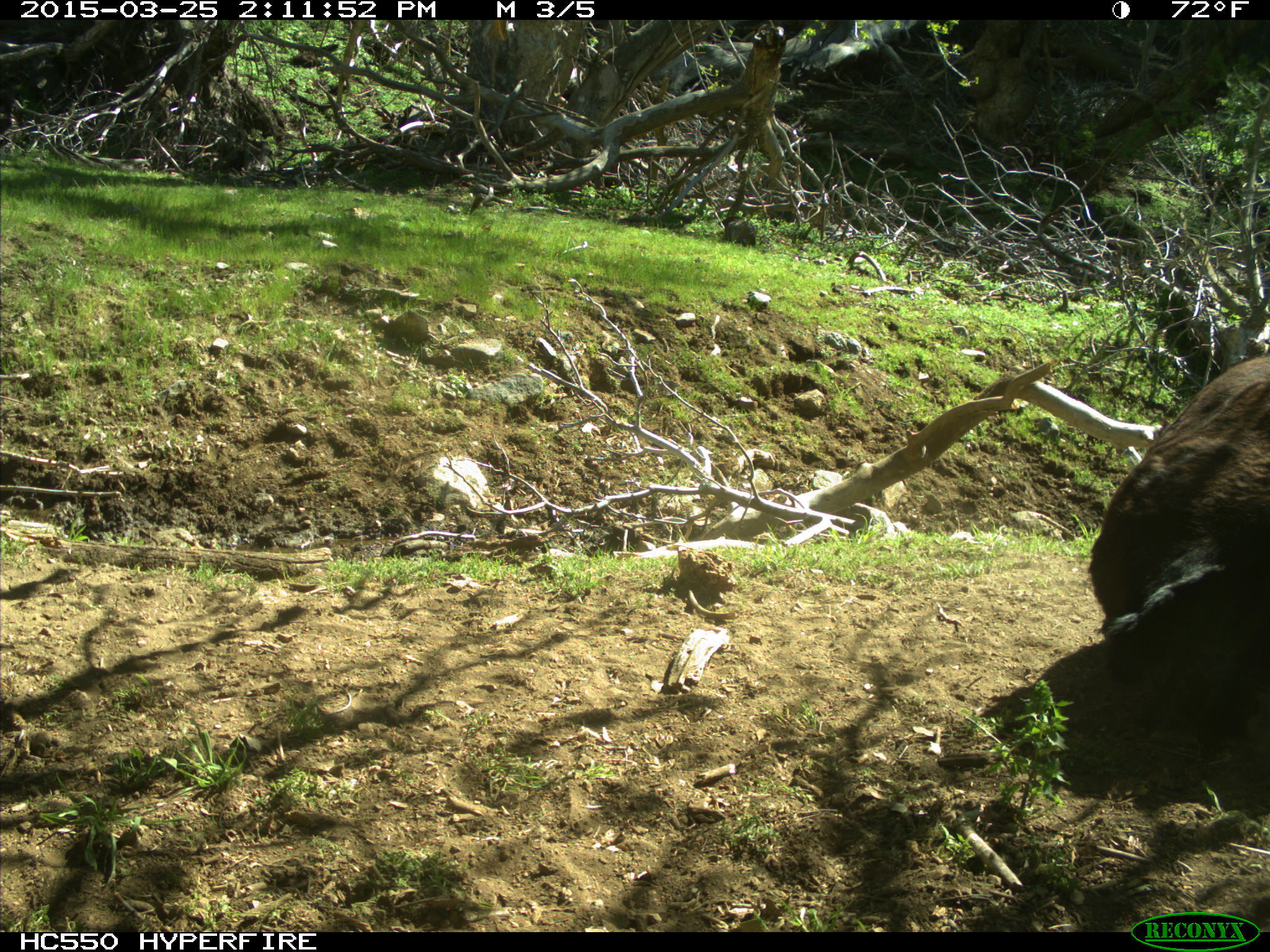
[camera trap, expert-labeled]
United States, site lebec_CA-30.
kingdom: Animalia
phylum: Chordata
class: Mammalia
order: Artiodactyla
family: Bovidae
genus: Bos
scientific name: Bos taurus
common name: domestic cow